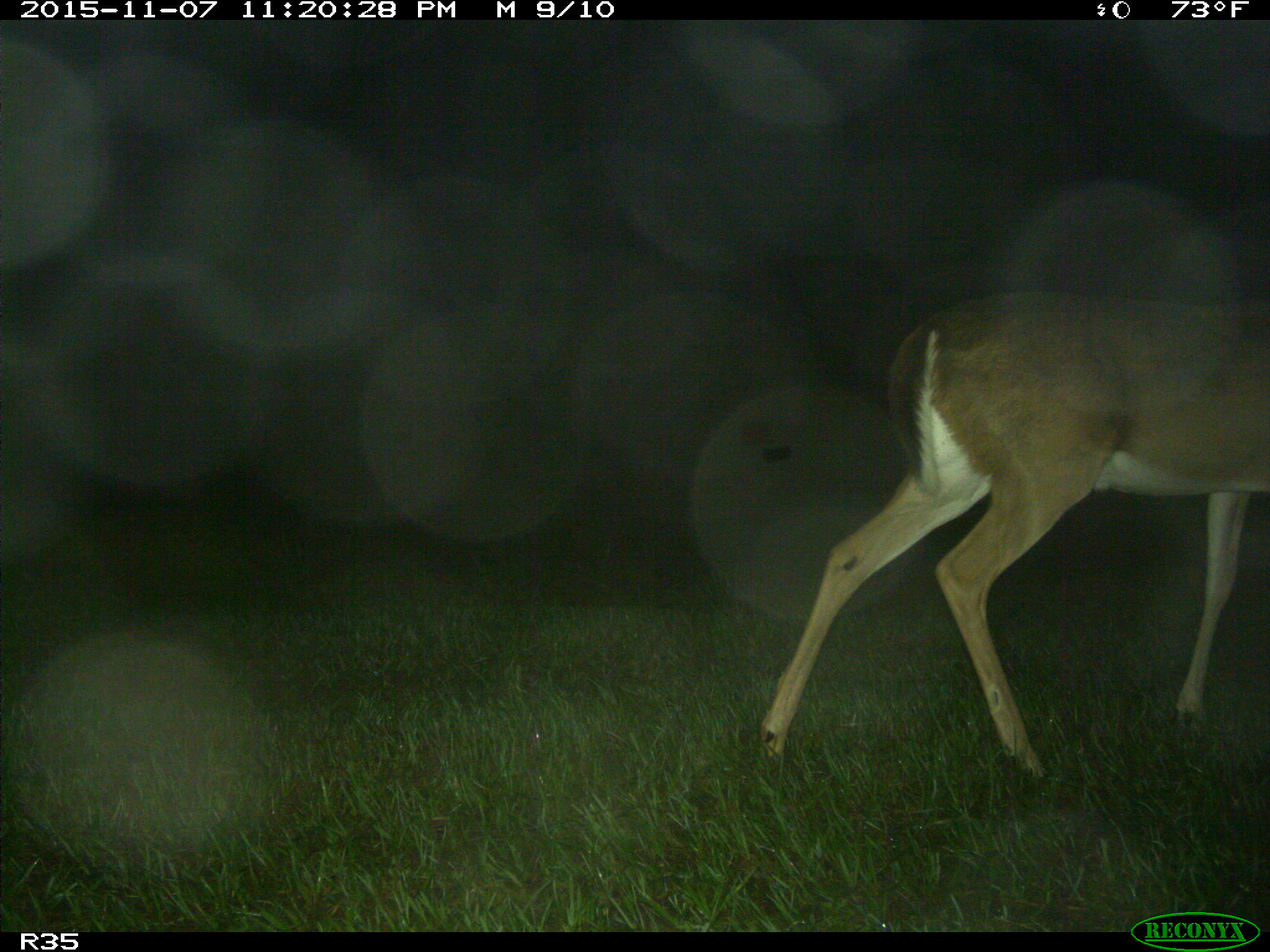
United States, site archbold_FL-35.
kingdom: Animalia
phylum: Chordata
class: Mammalia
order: Artiodactyla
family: Cervidae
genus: Odocoileus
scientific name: Odocoileus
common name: deer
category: unidentified deer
Unidentified deer (deer) (Odocoileus).